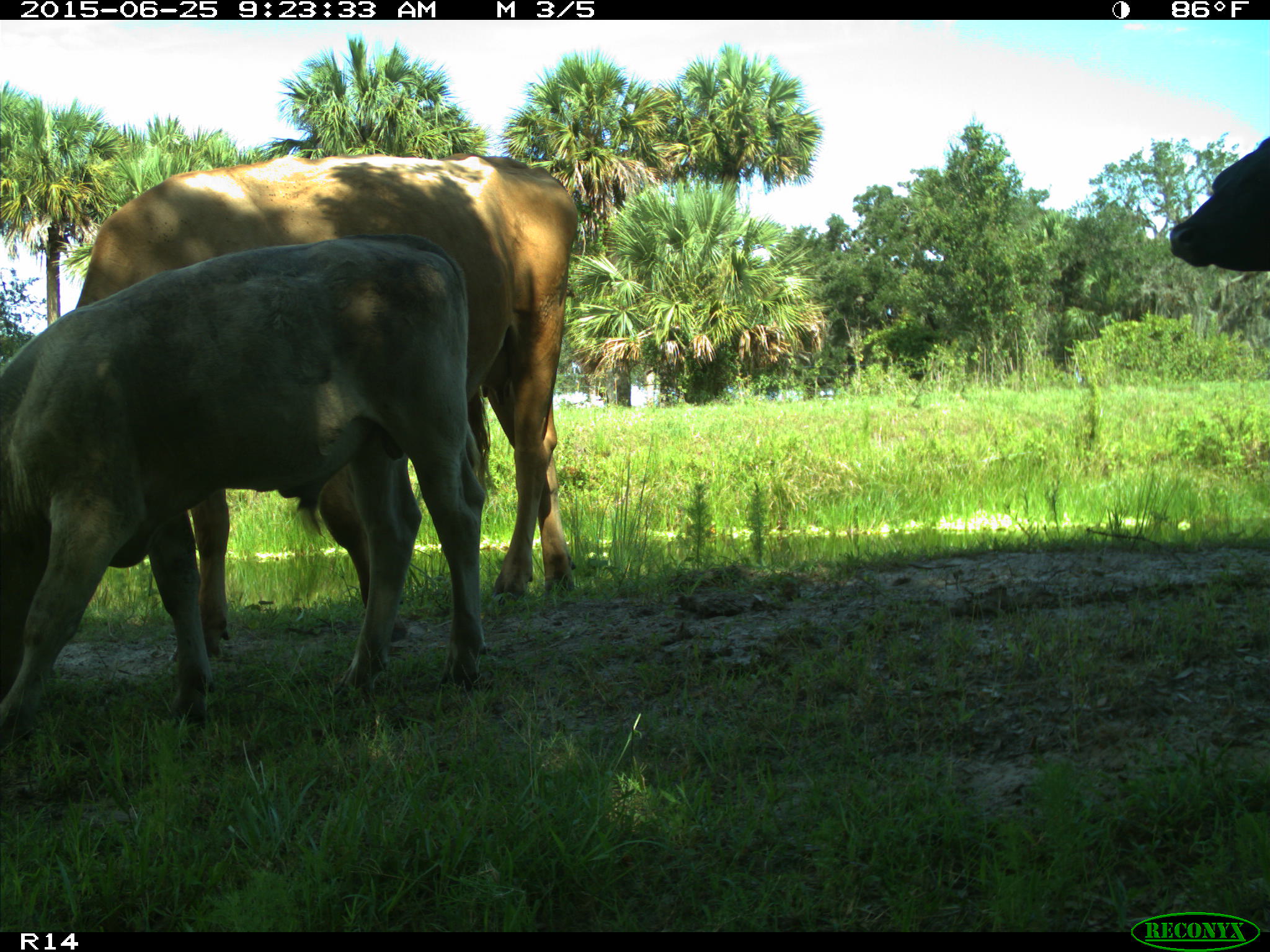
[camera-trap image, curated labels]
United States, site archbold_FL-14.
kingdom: Animalia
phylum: Chordata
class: Mammalia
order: Artiodactyla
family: Bovidae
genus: Bos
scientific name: Bos taurus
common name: domestic cow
Bos taurus (domestic cow).